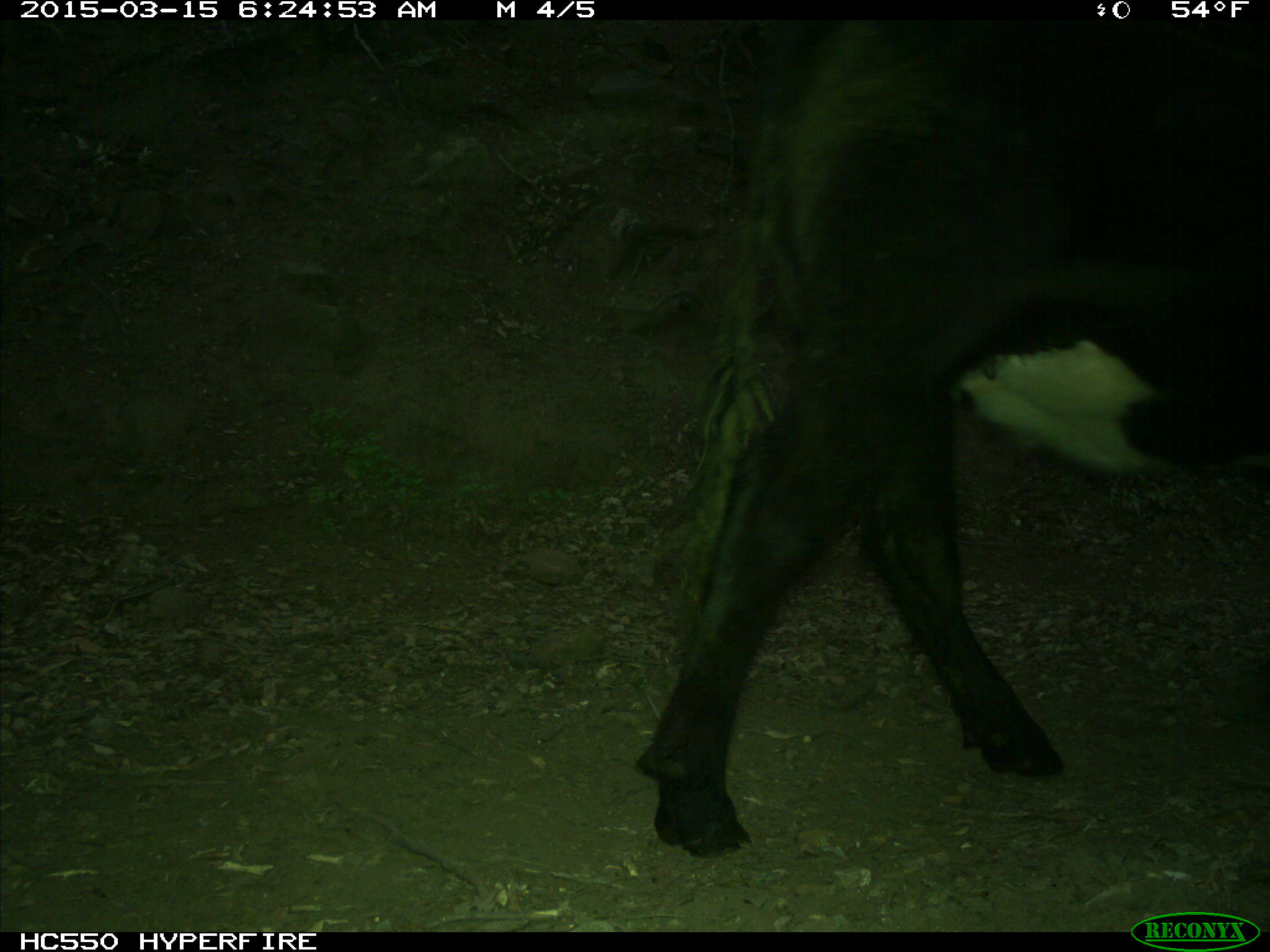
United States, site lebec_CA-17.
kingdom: Animalia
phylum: Chordata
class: Mammalia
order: Artiodactyla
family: Bovidae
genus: Bos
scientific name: Bos taurus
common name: domestic cow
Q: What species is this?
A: Bos taurus (domestic cow).